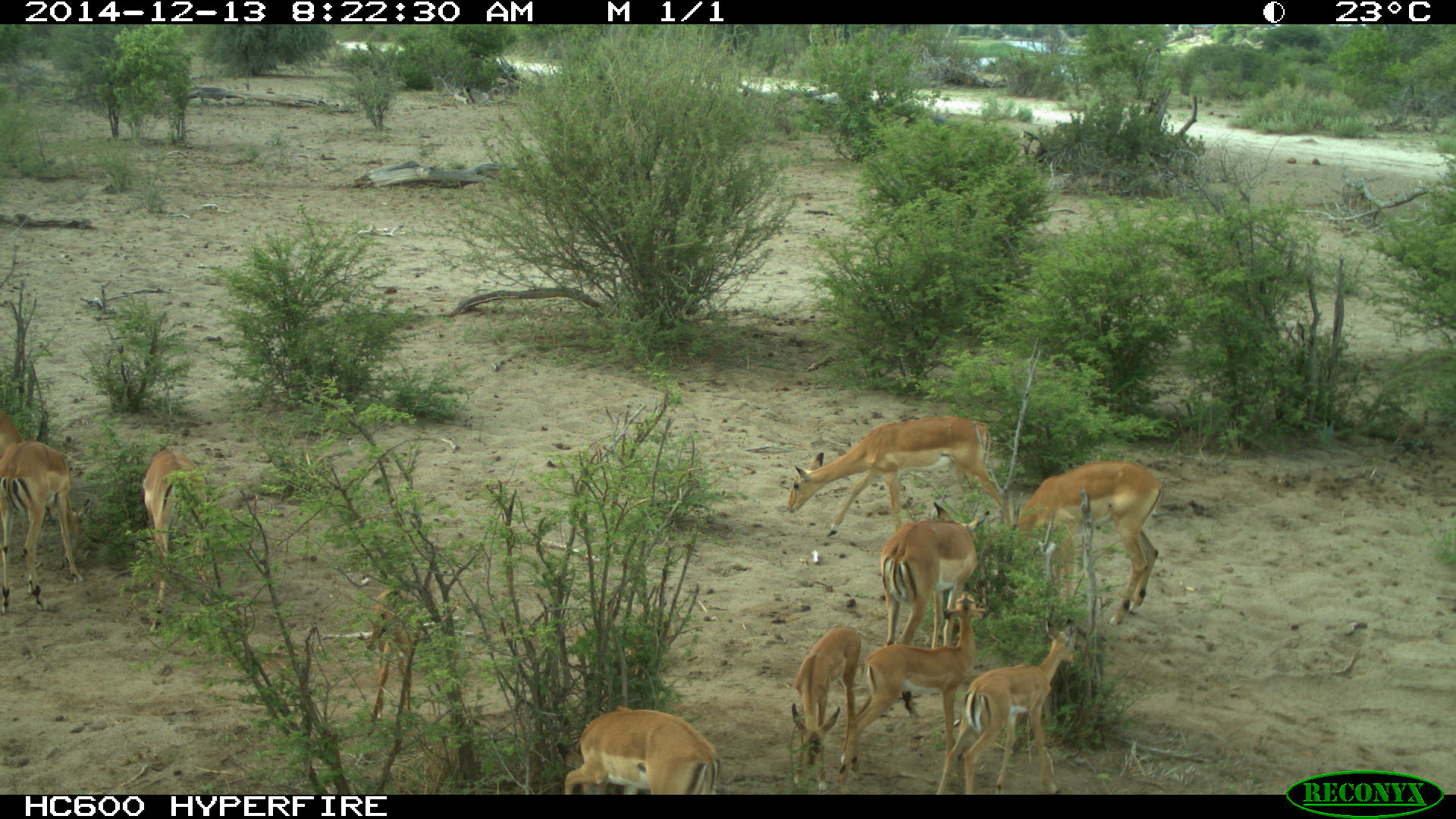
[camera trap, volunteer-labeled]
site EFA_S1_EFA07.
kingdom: Animalia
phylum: Chordata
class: Mammalia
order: Artiodactyla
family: Bovidae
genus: Aepyceros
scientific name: Aepyceros melampus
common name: impala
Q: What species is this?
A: Impala (Aepyceros melampus).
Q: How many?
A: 6.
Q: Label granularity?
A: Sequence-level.